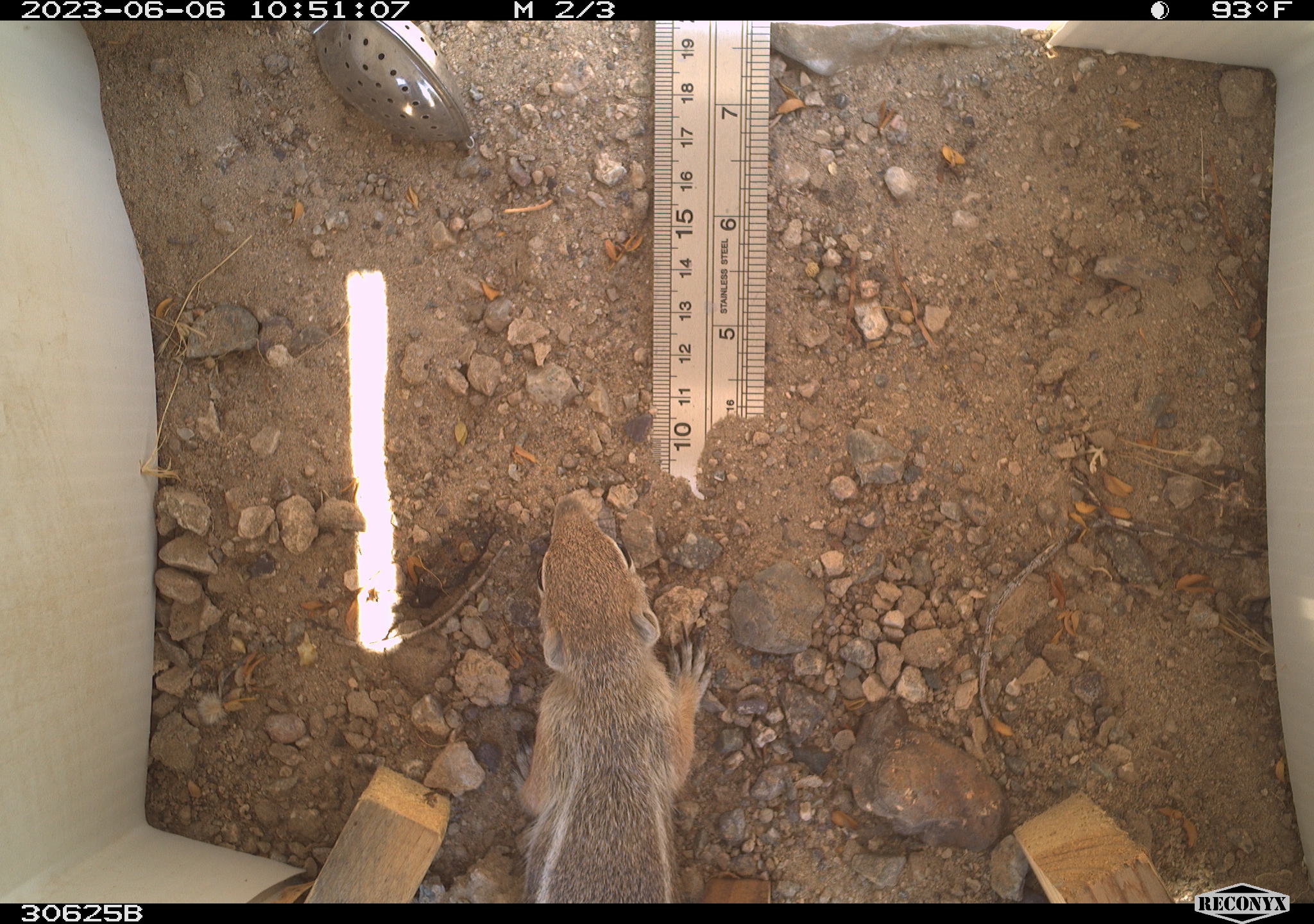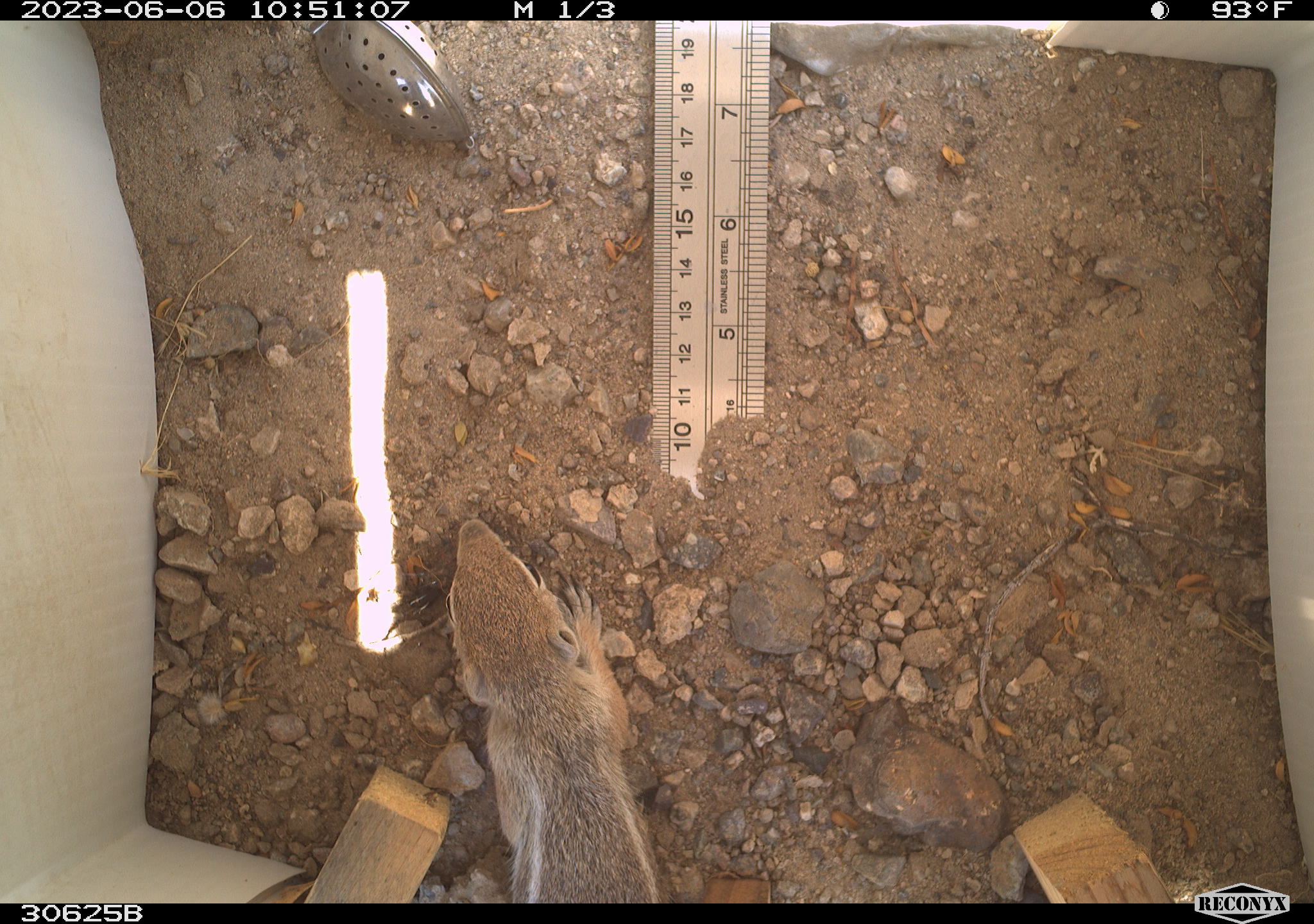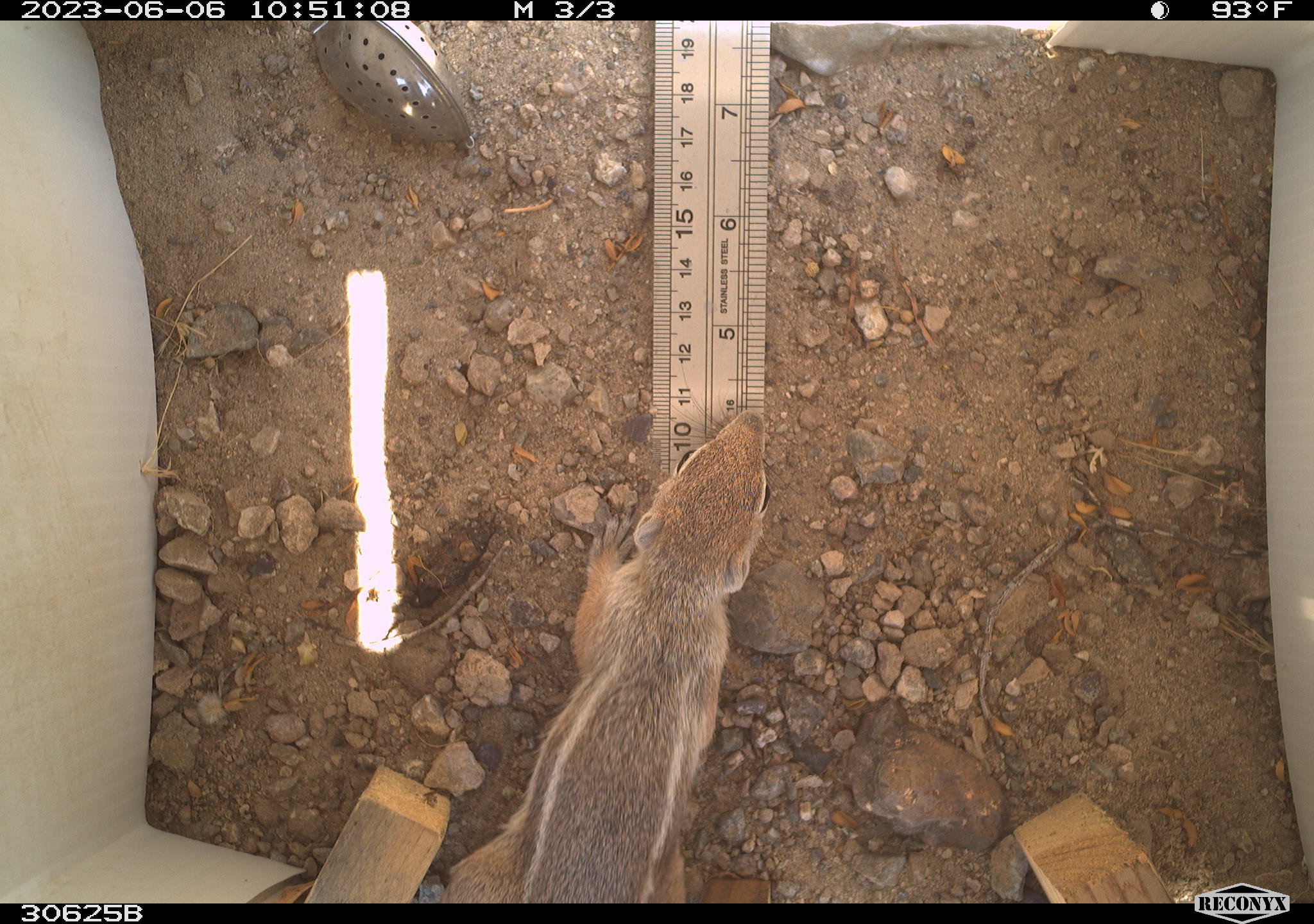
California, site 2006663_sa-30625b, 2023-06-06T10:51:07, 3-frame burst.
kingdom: Animalia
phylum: Chordata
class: Mammalia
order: Rodentia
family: Sciuridae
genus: Ammospermophilus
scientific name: Ammospermophilus leucurus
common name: white-tailed antelope squirrel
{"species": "white-tailed antelope squirrel (Ammospermophilus leucurus)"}